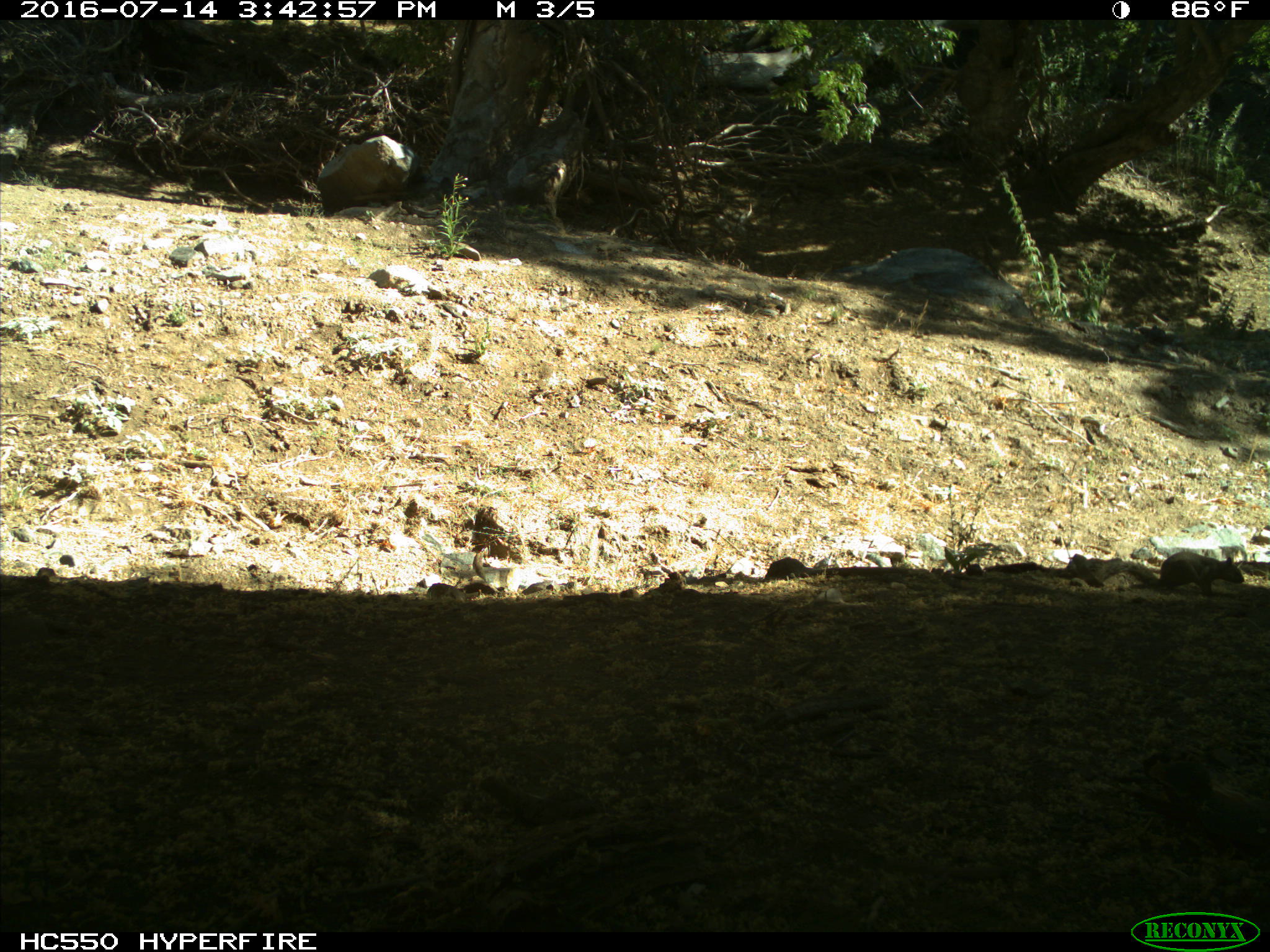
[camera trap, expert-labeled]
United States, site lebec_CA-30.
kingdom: Animalia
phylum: Chordata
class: Mammalia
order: Rodentia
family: Sciuridae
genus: Otospermophilus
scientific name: Otospermophilus beecheyi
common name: california ground squirrel